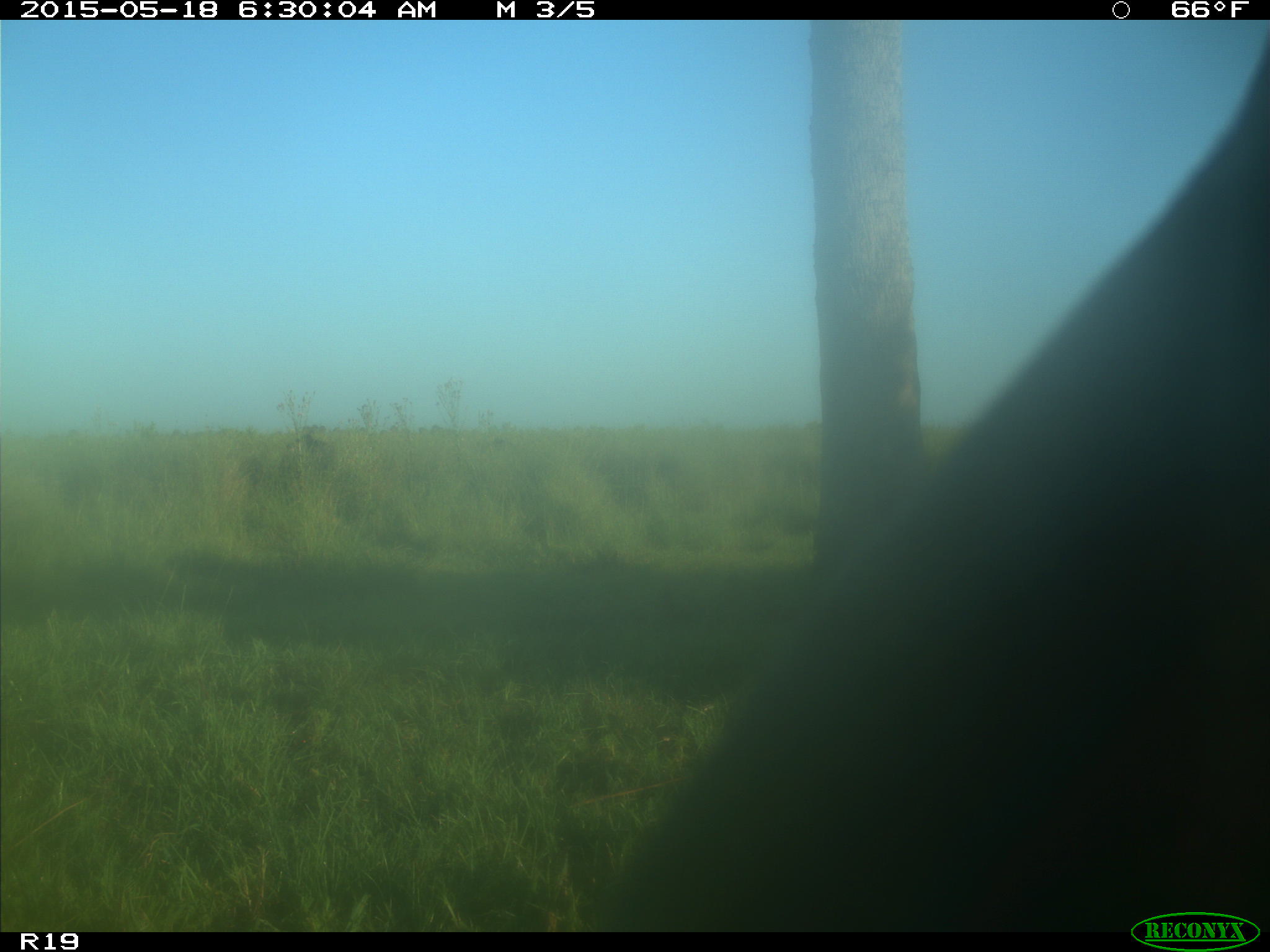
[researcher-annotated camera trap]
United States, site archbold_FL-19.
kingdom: Animalia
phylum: Chordata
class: Mammalia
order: Artiodactyla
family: Bovidae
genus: Bos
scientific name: Bos taurus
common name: domestic cow